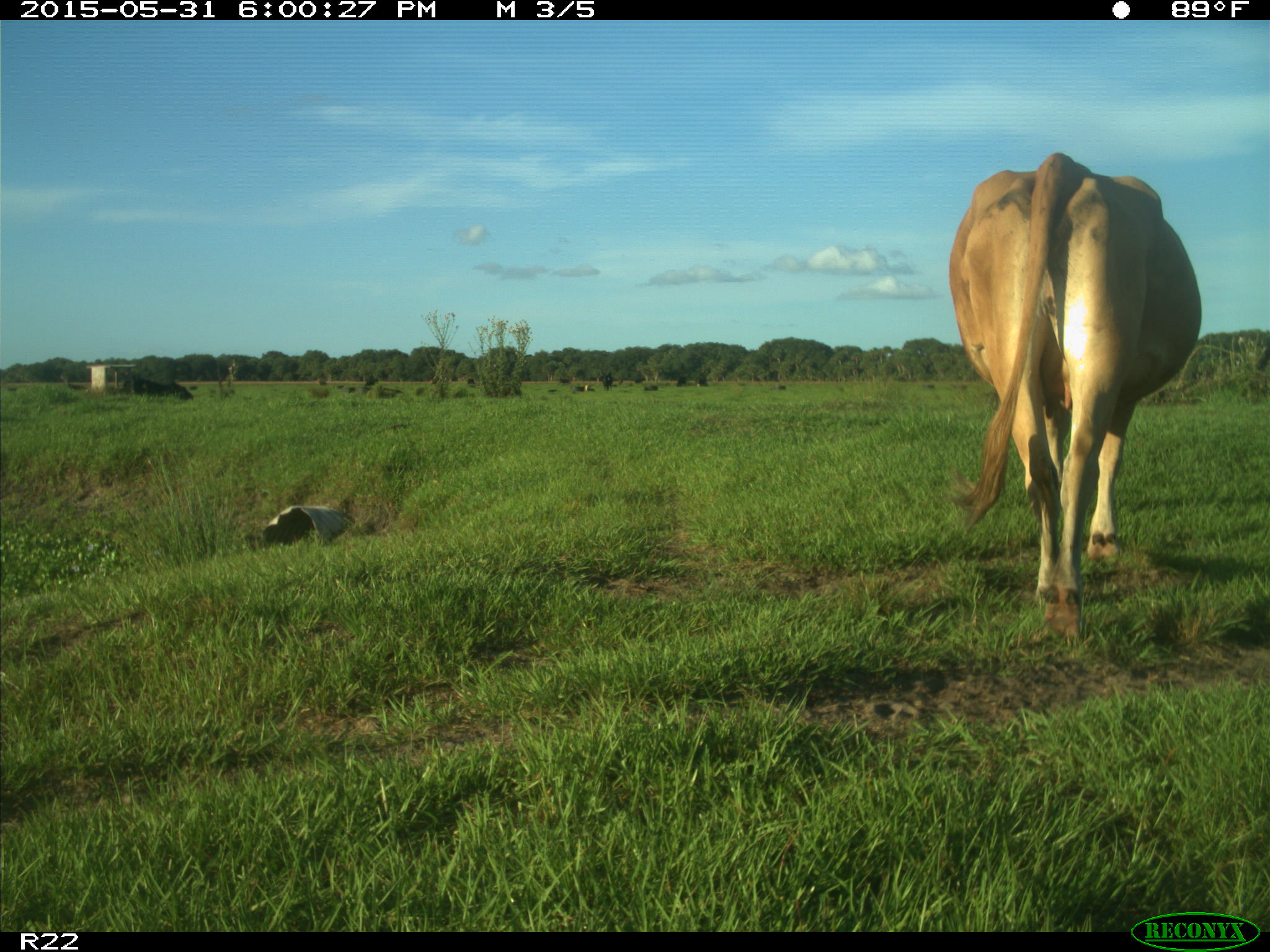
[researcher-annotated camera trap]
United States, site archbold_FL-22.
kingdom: Animalia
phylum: Chordata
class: Mammalia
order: Artiodactyla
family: Bovidae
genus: Bos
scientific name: Bos taurus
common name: domestic cow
Bos taurus (domestic cow).